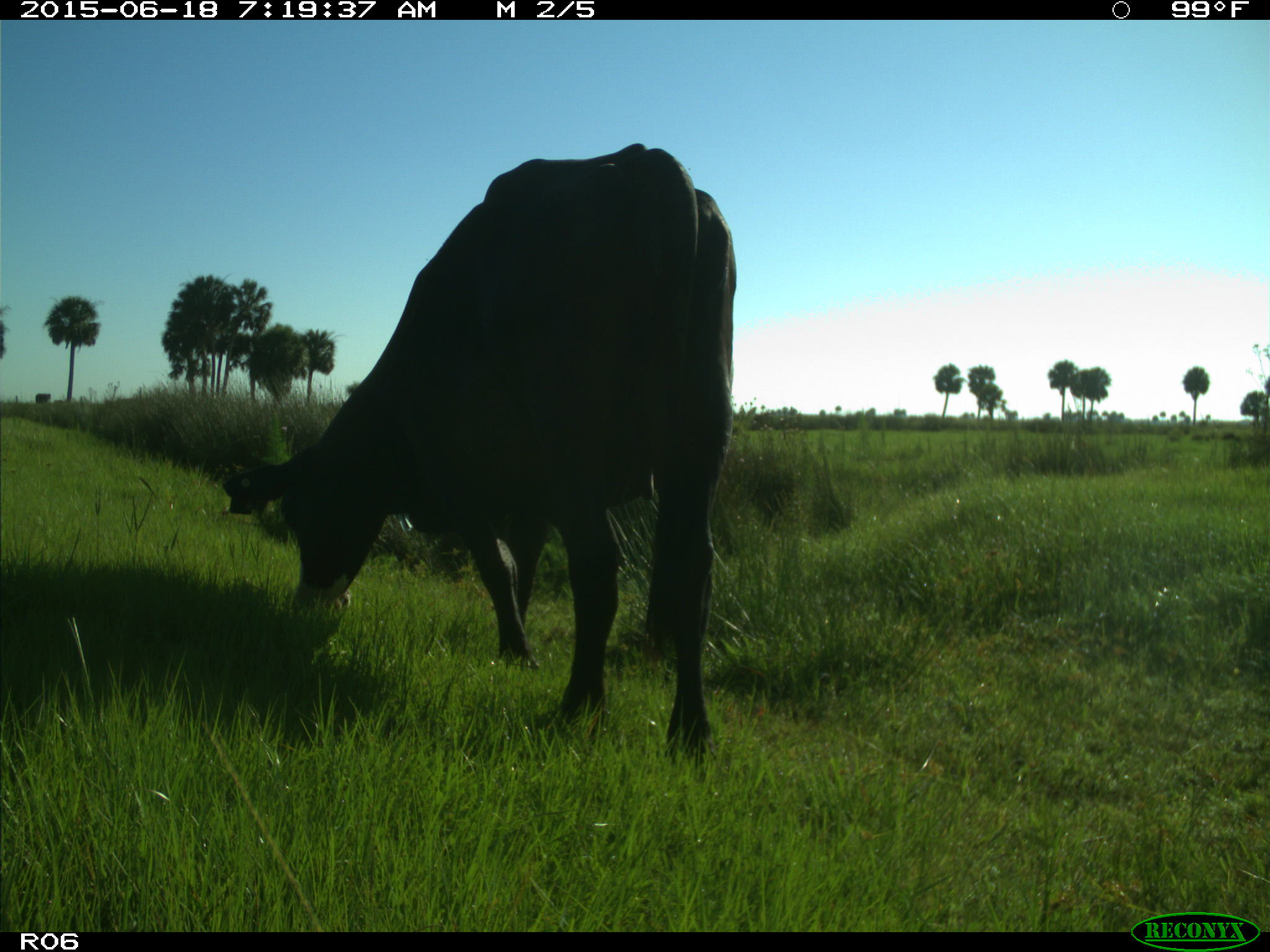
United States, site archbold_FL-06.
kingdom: Animalia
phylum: Chordata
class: Mammalia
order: Artiodactyla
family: Bovidae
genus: Bos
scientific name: Bos taurus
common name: domestic cow